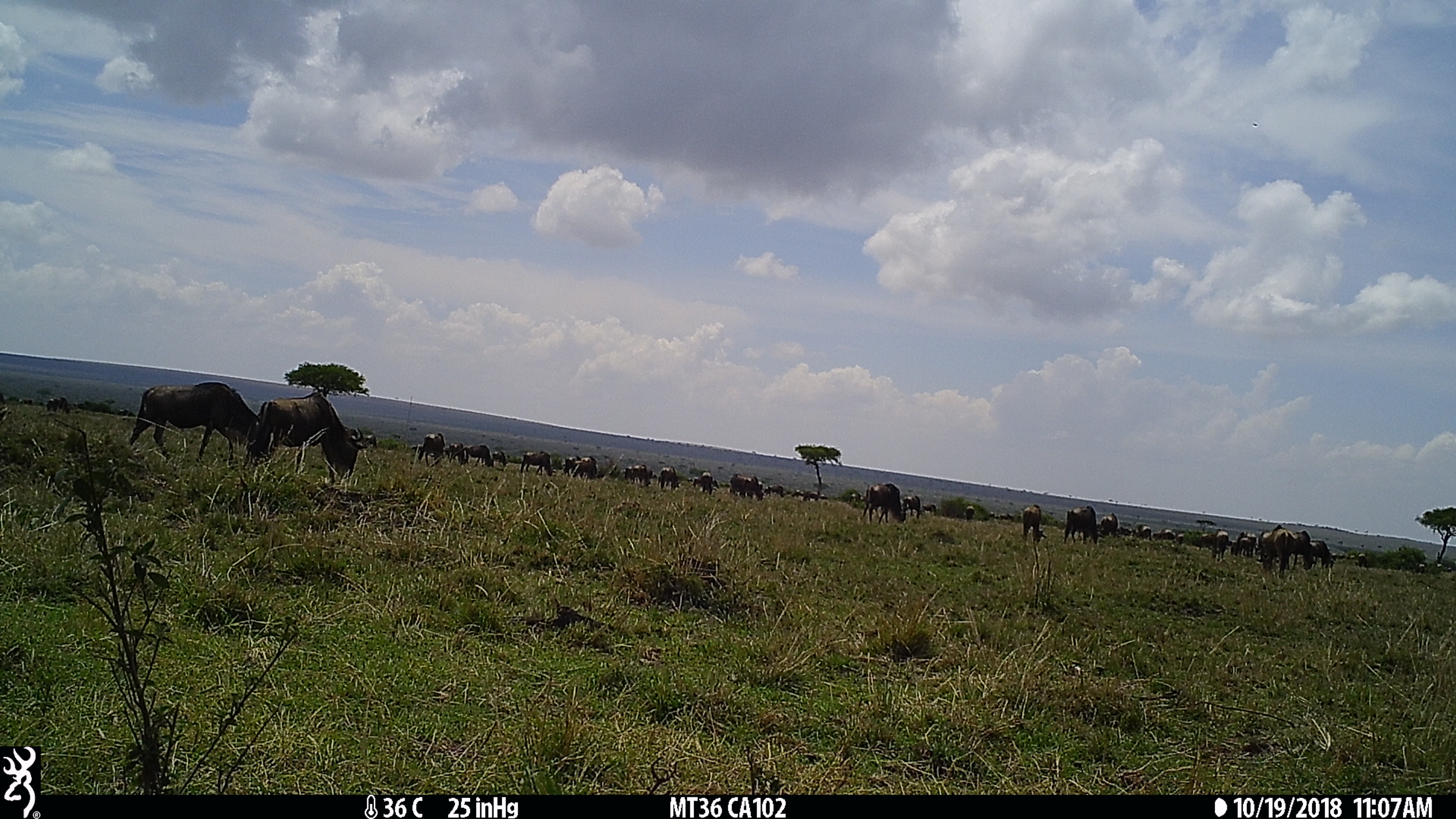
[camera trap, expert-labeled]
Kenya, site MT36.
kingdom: Animalia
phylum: Chordata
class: Mammalia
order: Artiodactyla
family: Bovidae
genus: Connochaetes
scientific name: Connochaetes taurinus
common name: blue wildebeest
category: wildebeest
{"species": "wildebeest (blue wildebeest) (Connochaetes taurinus)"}